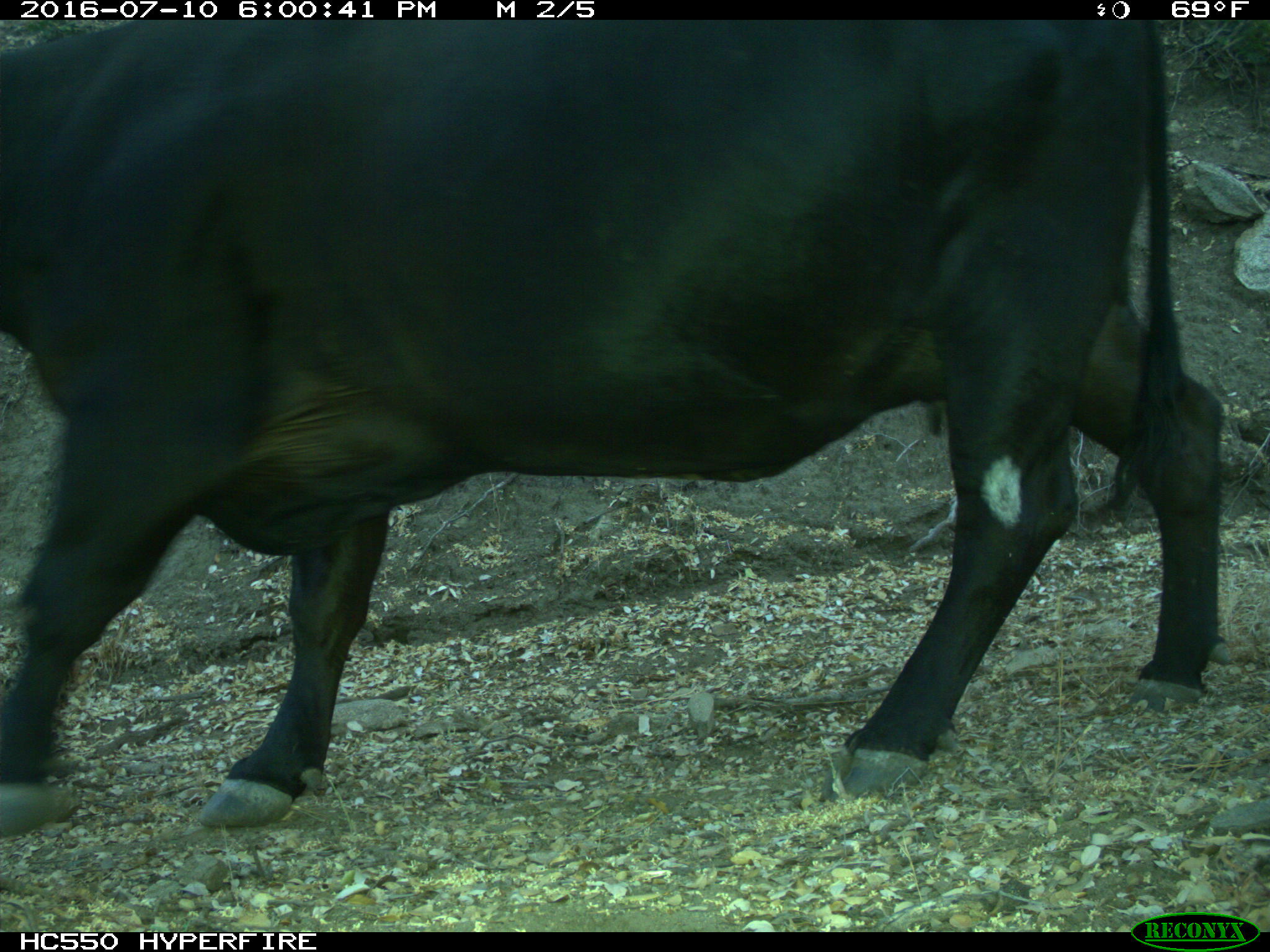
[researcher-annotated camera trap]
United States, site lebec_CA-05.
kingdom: Animalia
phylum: Chordata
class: Mammalia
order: Artiodactyla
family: Bovidae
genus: Bos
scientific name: Bos taurus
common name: domestic cow